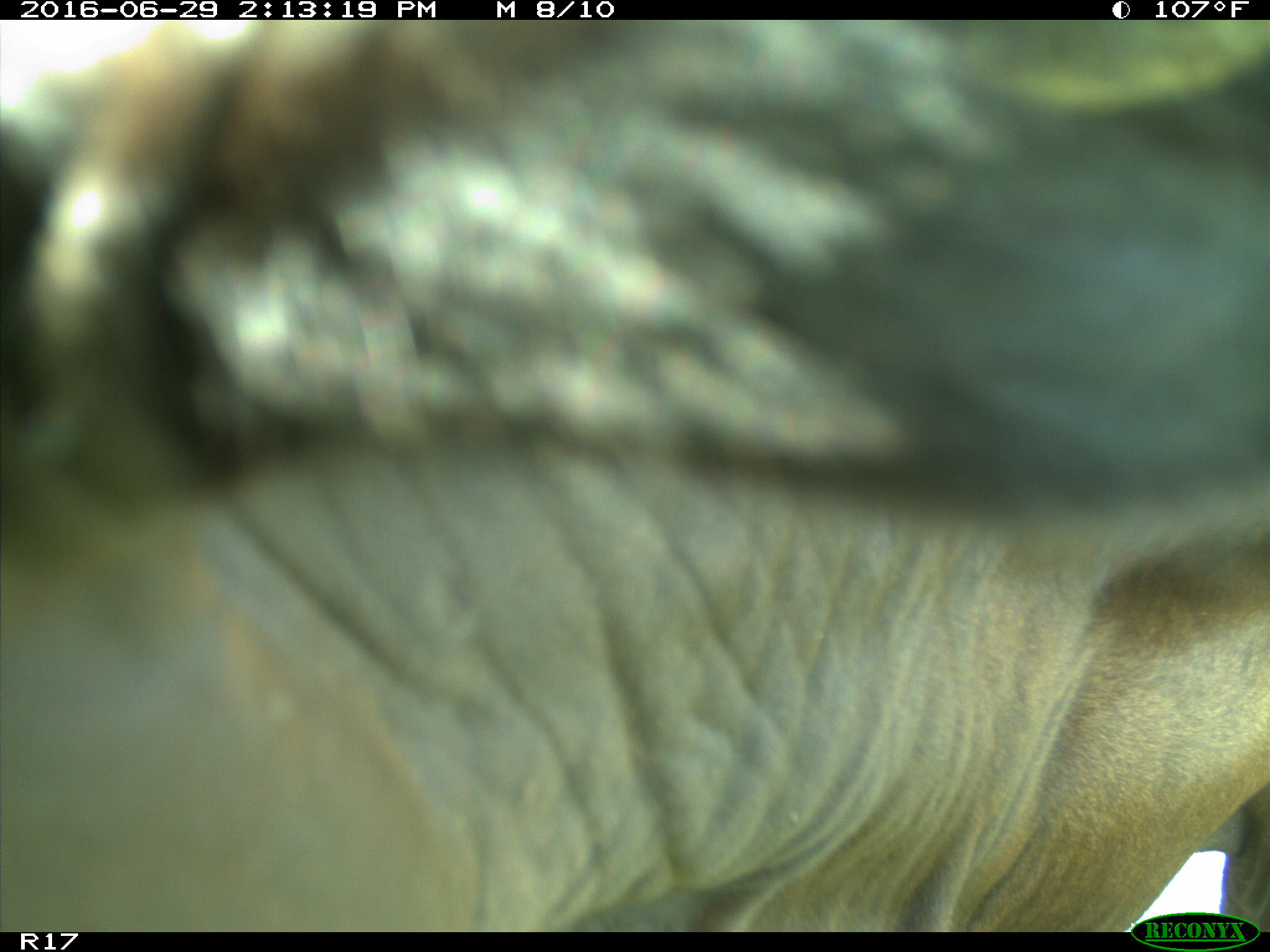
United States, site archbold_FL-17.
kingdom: Animalia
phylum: Chordata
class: Mammalia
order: Artiodactyla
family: Bovidae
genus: Bos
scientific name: Bos taurus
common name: domestic cow